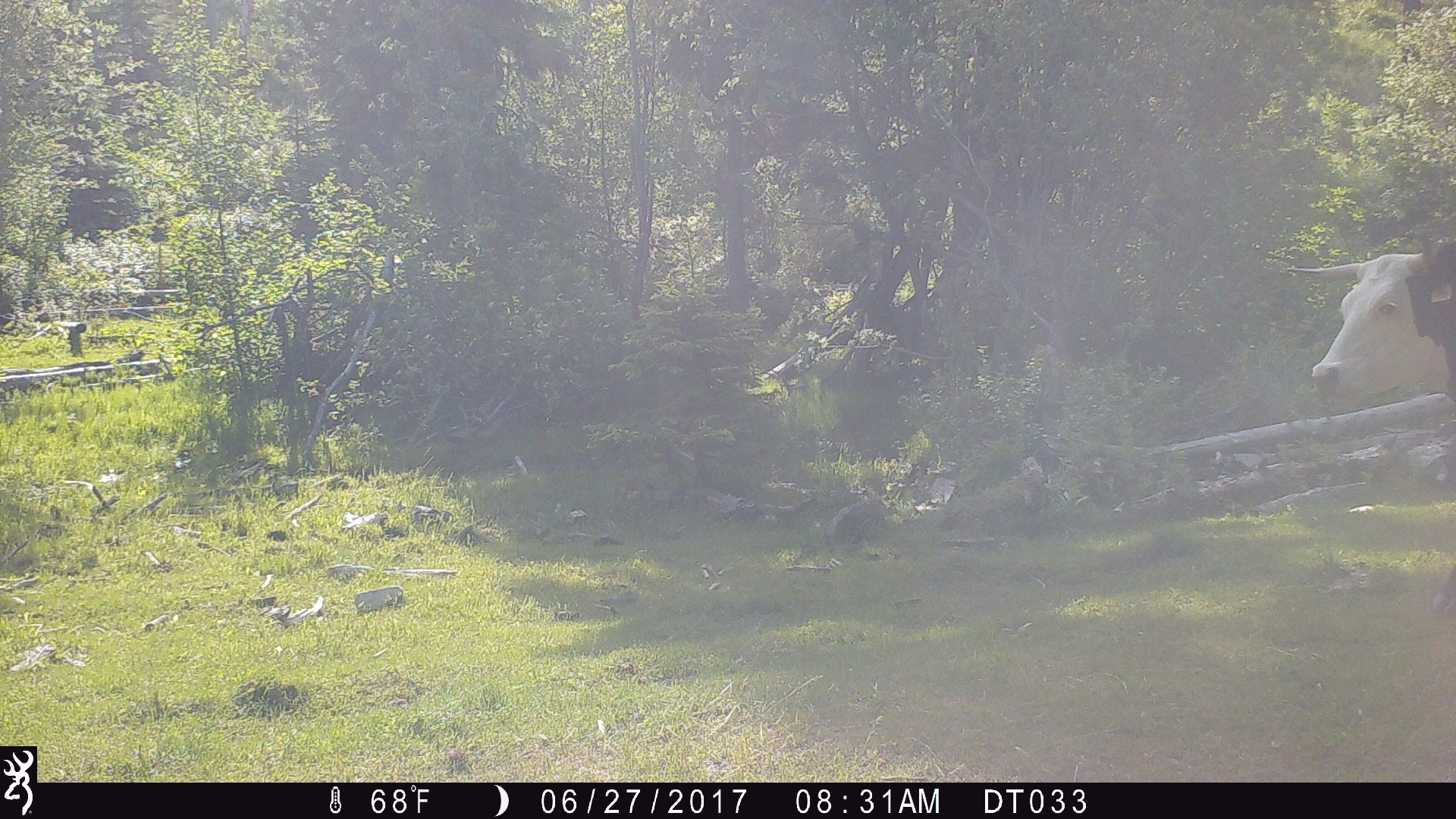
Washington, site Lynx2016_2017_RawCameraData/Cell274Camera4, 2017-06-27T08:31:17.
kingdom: Animalia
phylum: Chordata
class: Mammalia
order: Artiodactyla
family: Bovidae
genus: Bos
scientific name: Bos taurus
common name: domestic cattle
Domestic cattle (Bos taurus). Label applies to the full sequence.